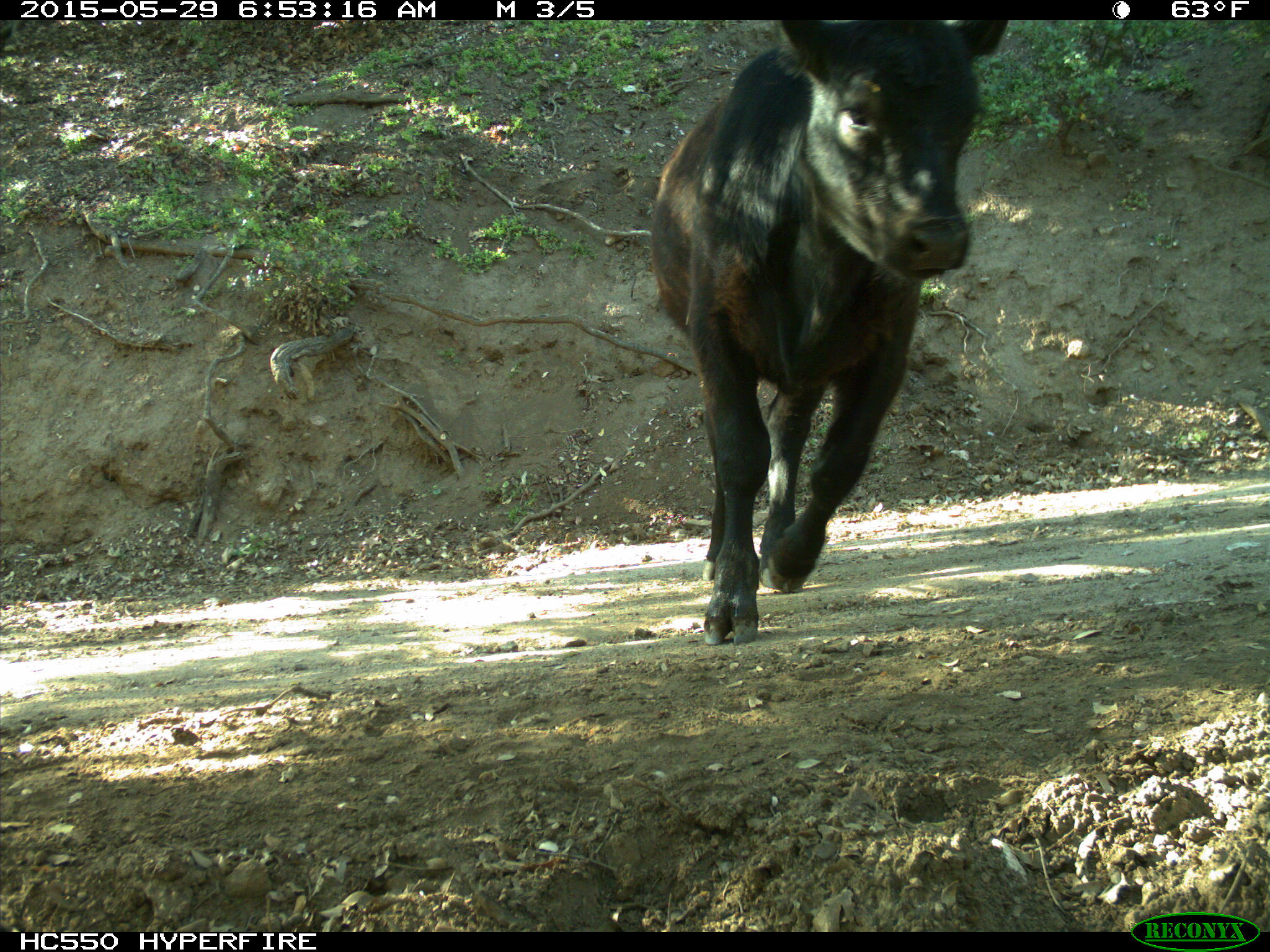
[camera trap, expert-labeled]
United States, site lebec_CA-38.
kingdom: Animalia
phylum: Chordata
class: Mammalia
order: Artiodactyla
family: Bovidae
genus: Bos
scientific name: Bos taurus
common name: domestic cow